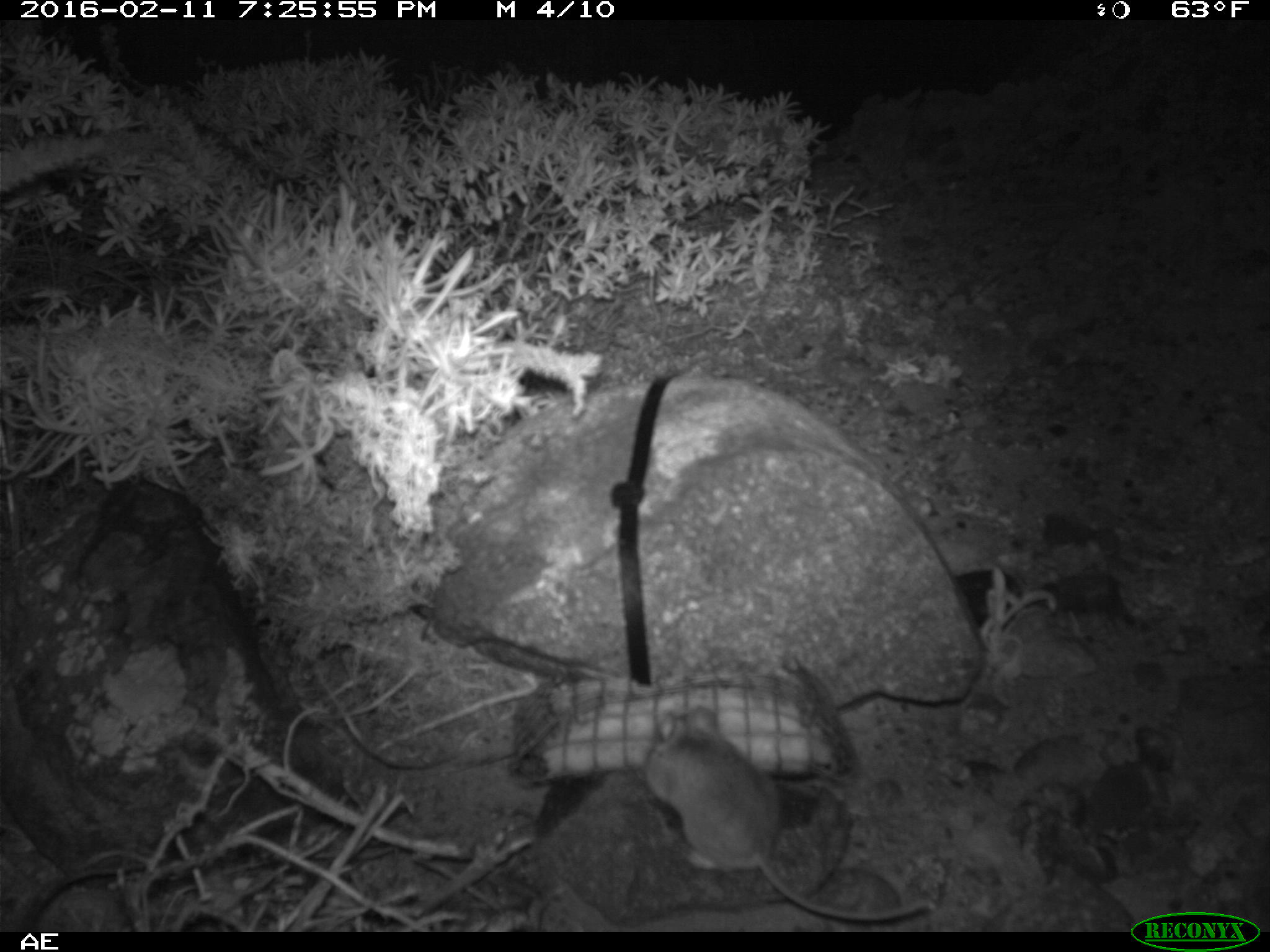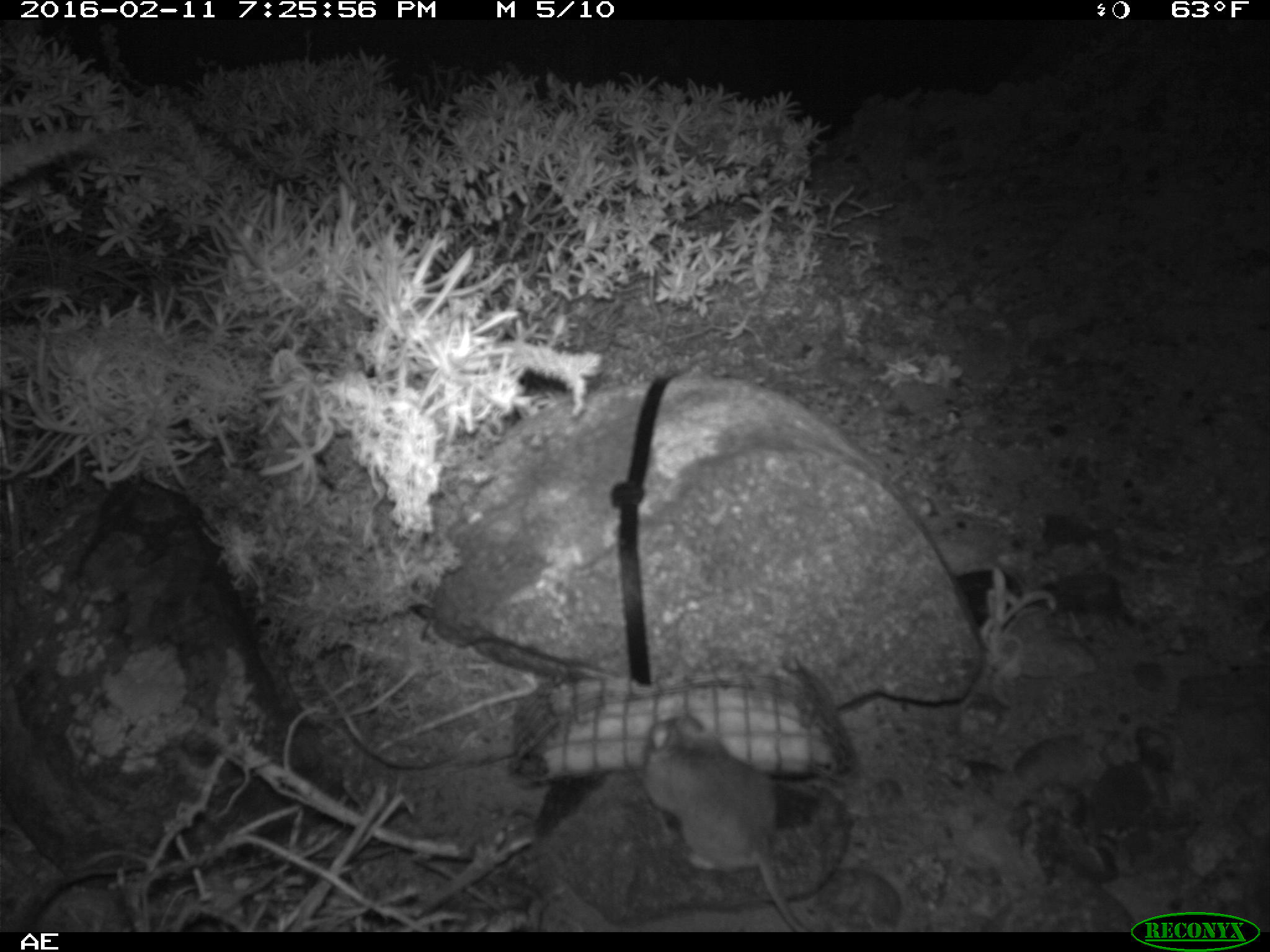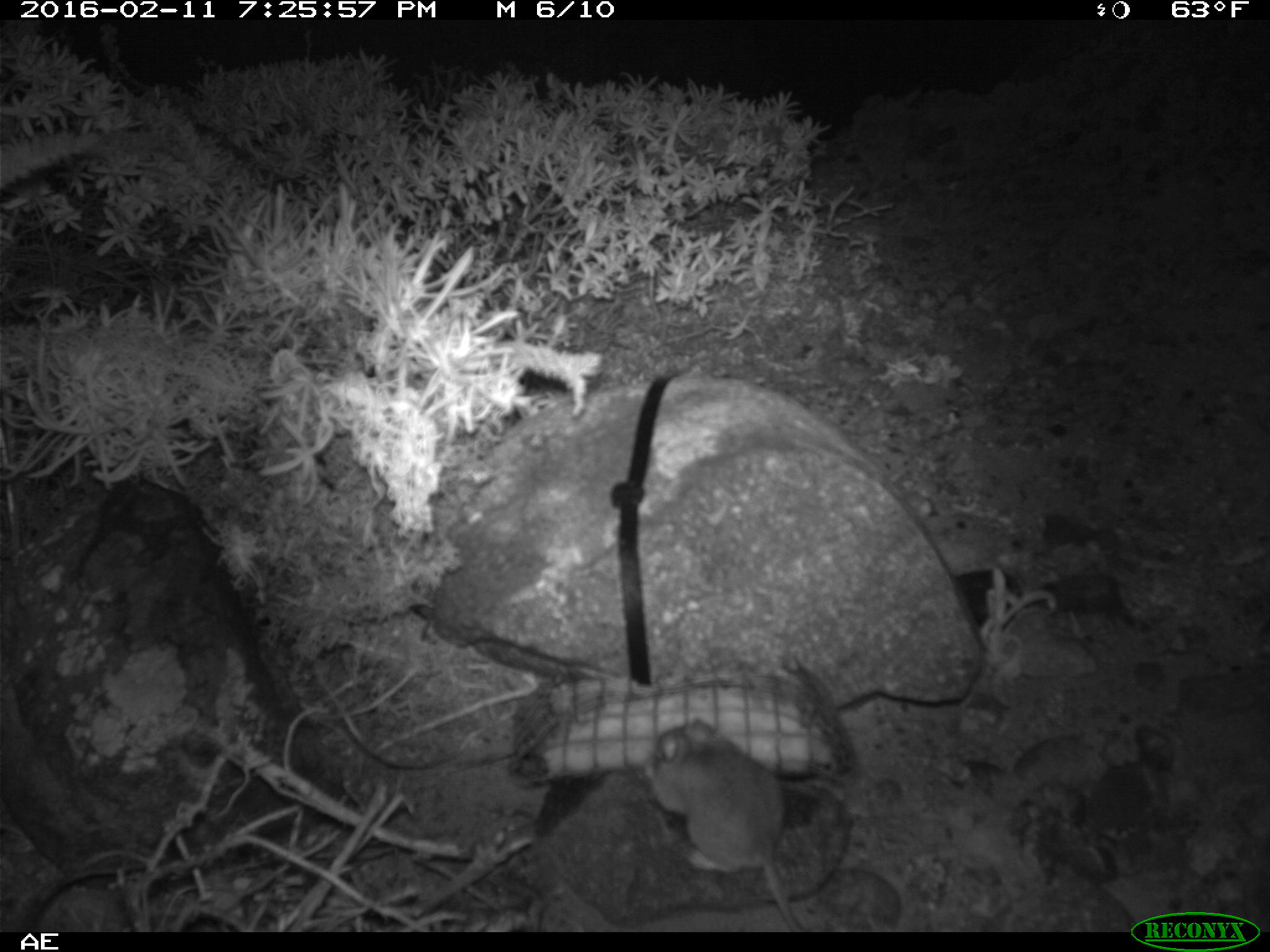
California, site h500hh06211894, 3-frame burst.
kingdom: Animalia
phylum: Chordata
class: Mammalia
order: Rodentia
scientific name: Rodentia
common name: rodent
Rodent (Rodentia).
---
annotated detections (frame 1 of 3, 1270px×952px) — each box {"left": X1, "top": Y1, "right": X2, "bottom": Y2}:
rodent: {"left": 642, "top": 705, "right": 926, "bottom": 920}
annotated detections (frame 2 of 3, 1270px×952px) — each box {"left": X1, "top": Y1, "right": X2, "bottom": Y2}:
rodent: {"left": 644, "top": 712, "right": 804, "bottom": 930}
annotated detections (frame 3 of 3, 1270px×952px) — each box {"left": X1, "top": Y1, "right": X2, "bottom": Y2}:
rodent: {"left": 644, "top": 720, "right": 803, "bottom": 932}